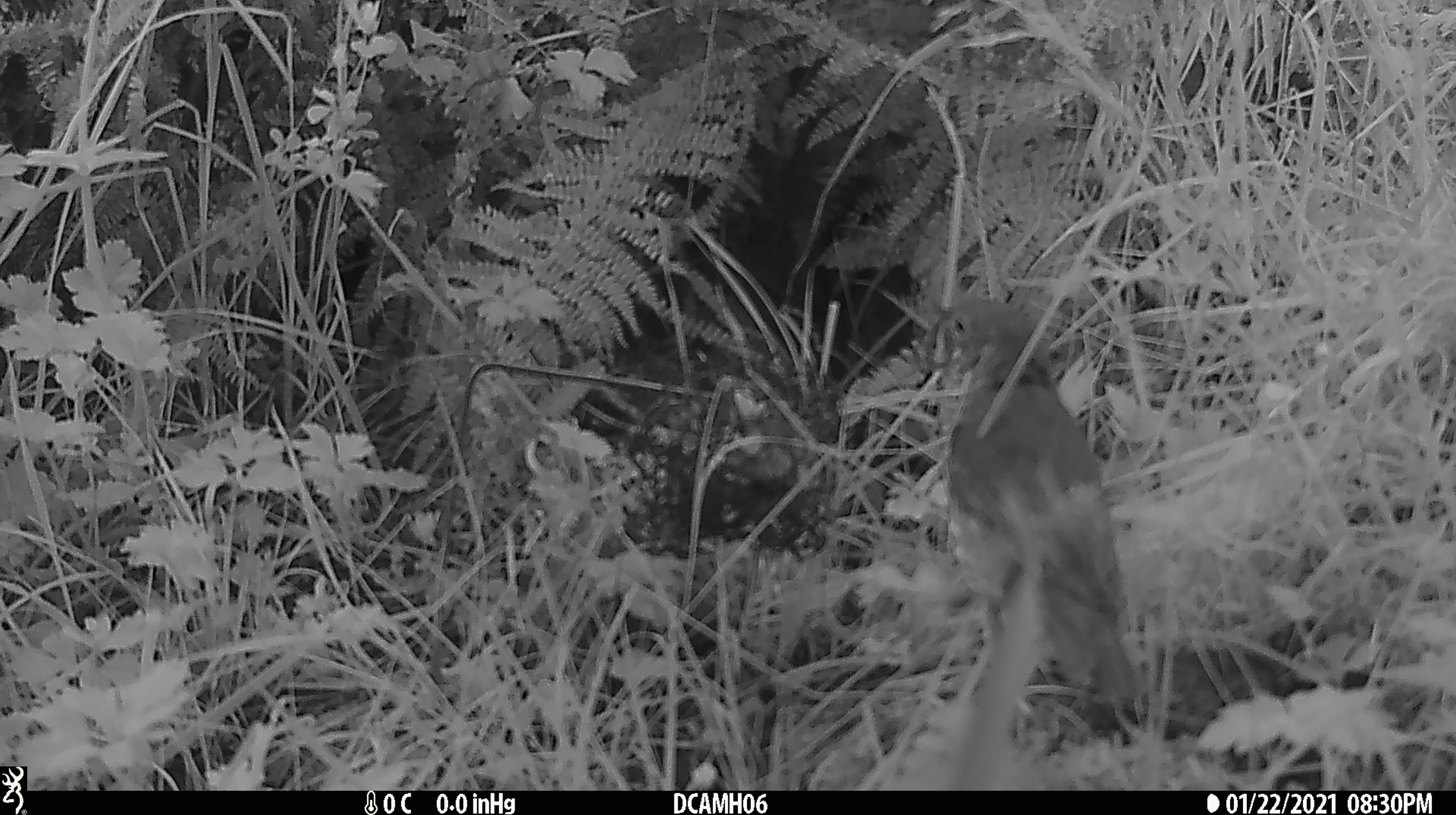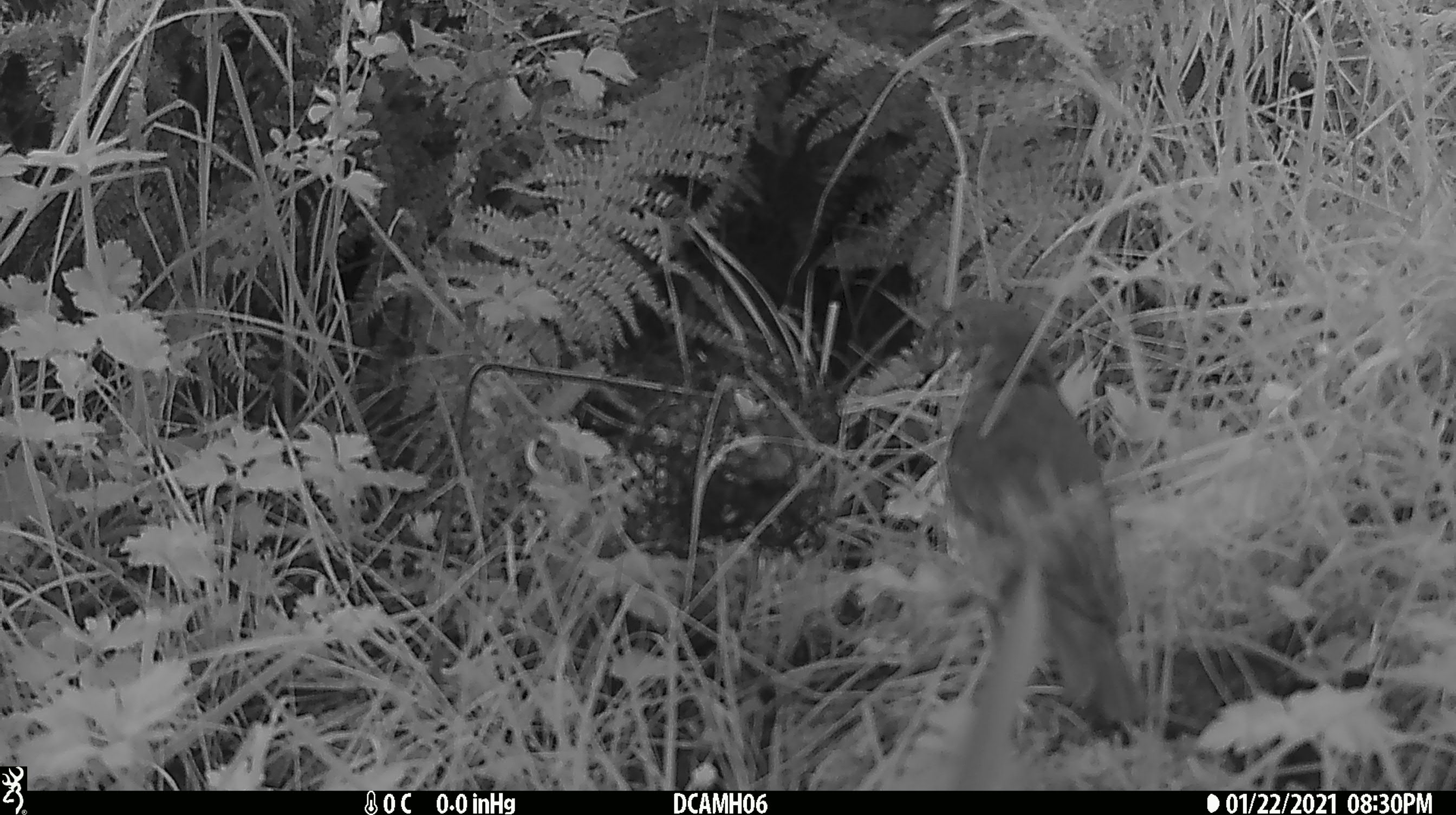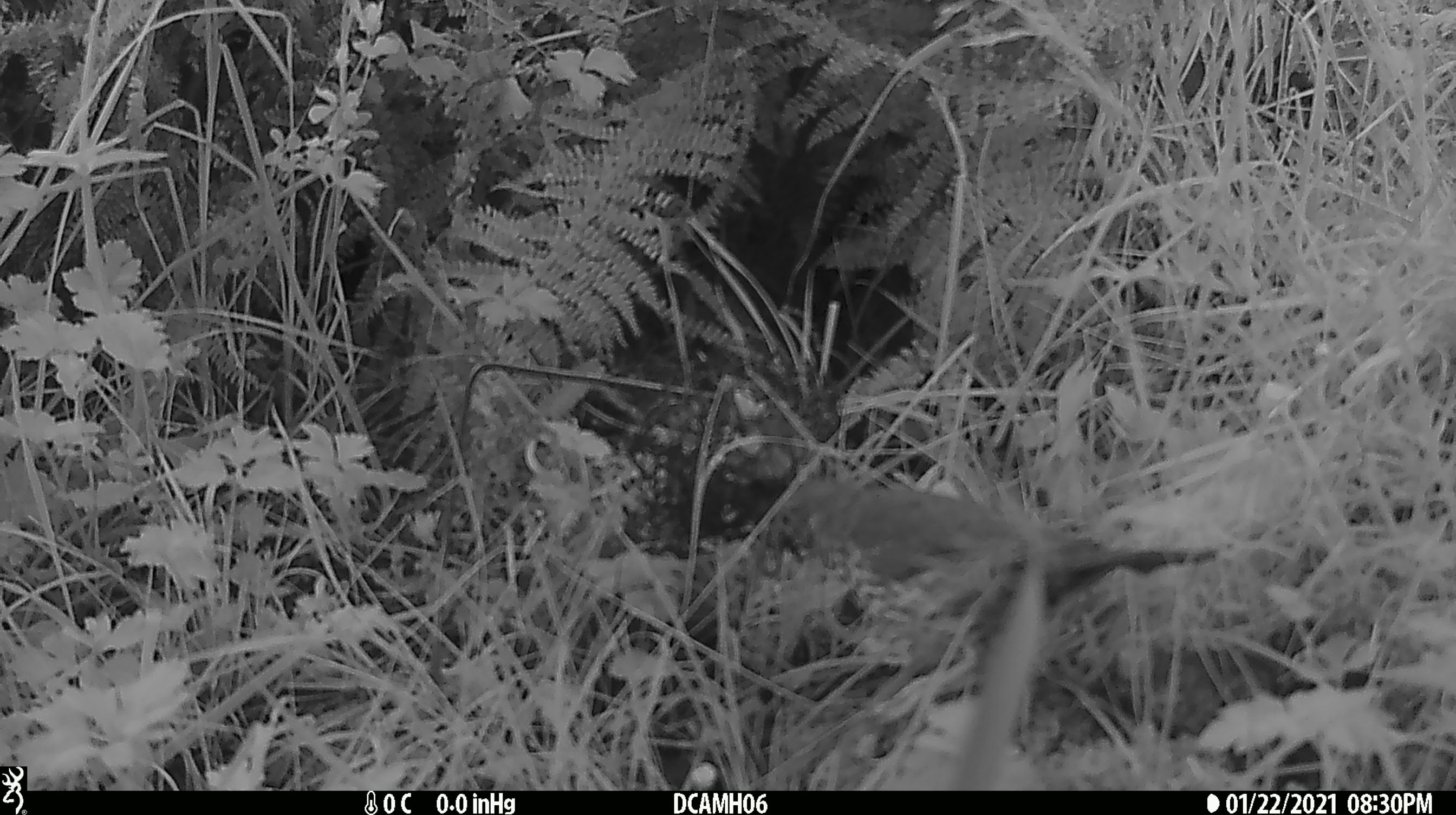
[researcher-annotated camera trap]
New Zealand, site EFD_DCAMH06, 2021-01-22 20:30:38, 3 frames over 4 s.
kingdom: Animalia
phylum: Chordata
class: Aves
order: Passeriformes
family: Turdidae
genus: Turdus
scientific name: Turdus philomelos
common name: song thrush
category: thrush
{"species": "thrush (song thrush) (Turdus philomelos)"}